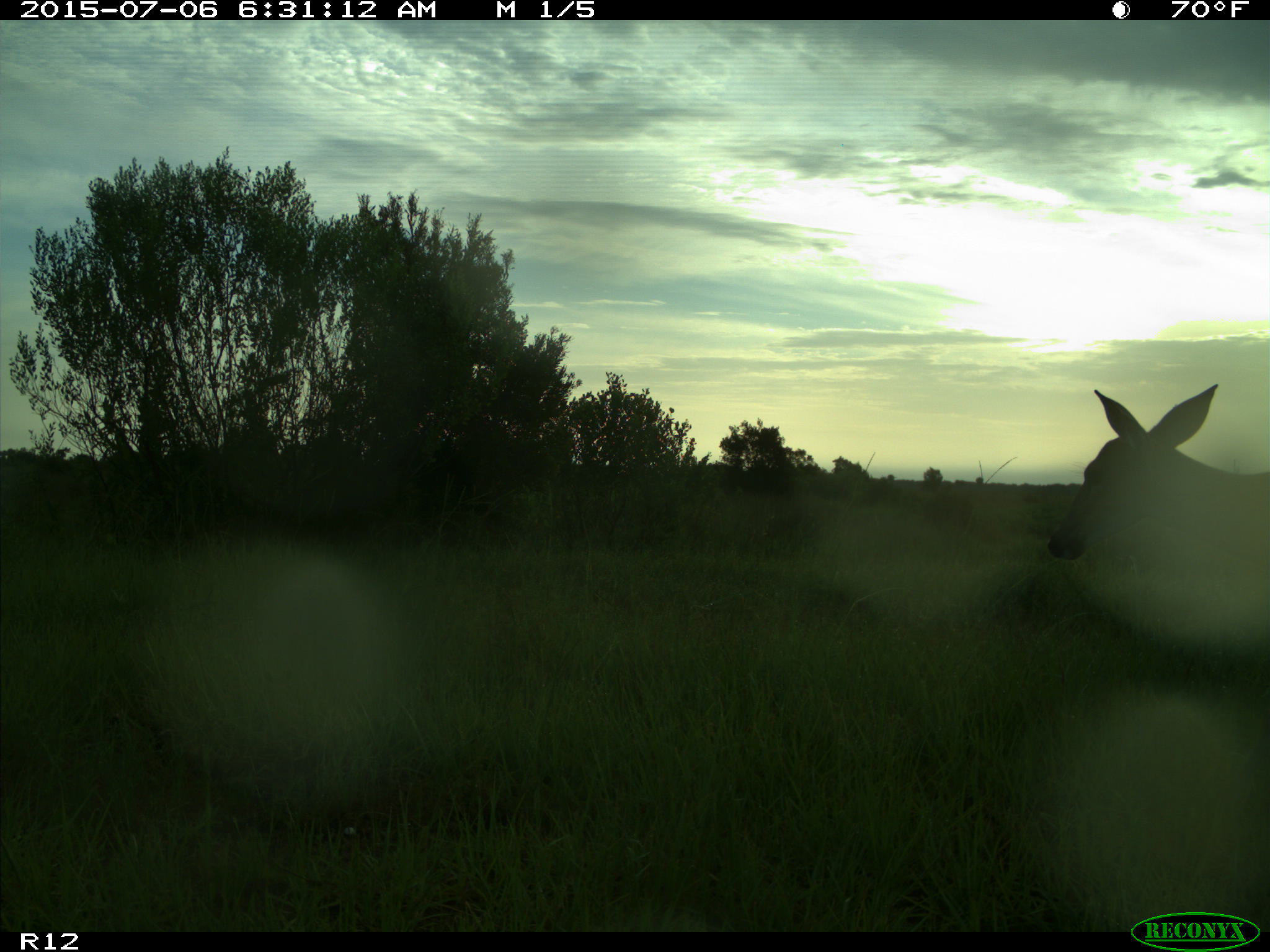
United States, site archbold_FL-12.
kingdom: Animalia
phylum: Chordata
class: Mammalia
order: Artiodactyla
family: Cervidae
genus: Odocoileus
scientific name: Odocoileus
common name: deer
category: unidentified deer